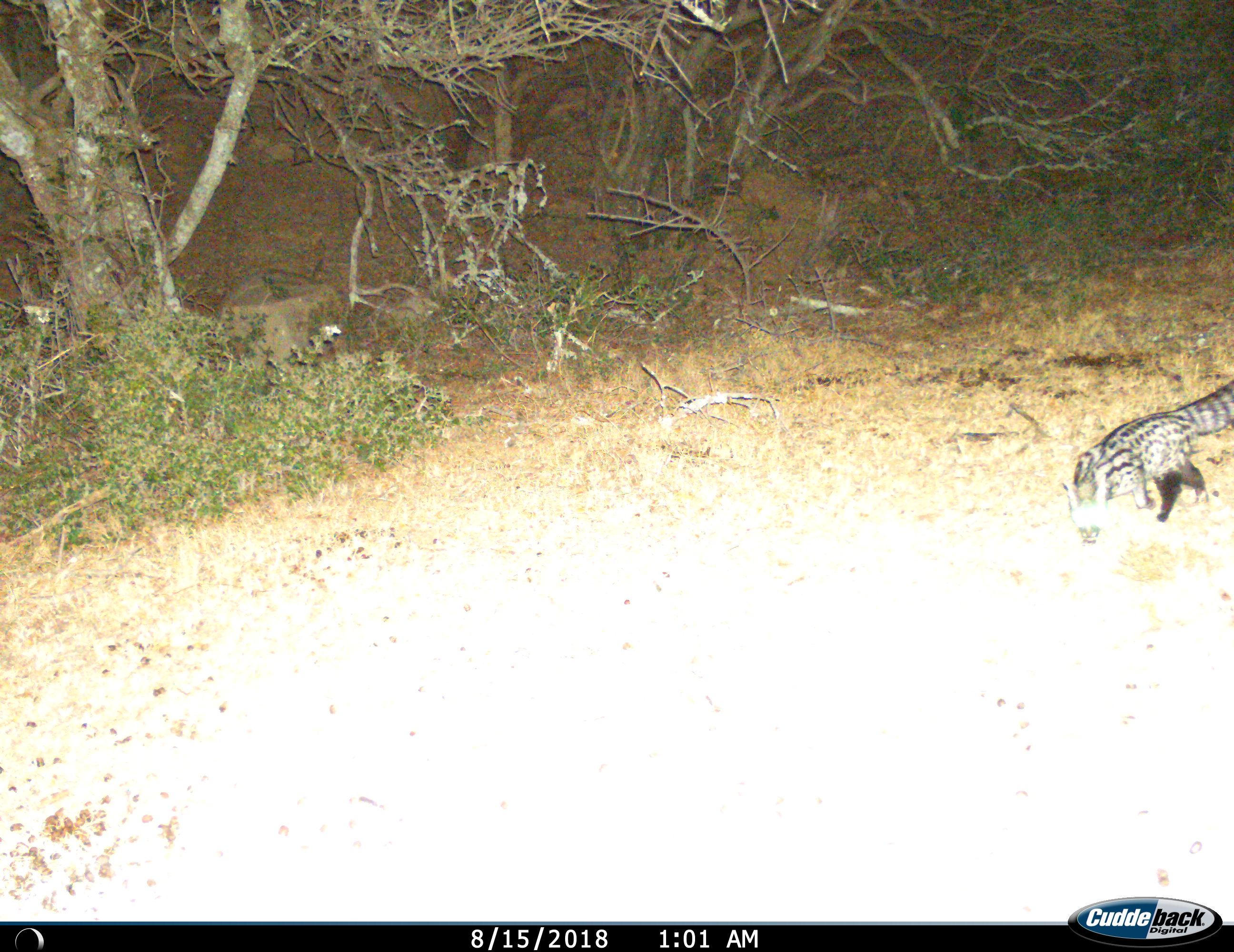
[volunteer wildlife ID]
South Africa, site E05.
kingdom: Animalia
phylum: Chordata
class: Mammalia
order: Carnivora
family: Viverridae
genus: Genetta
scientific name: Genetta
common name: common small-spotted genet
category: genetcommonsmallspotted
Genetcommonsmallspotted (common small-spotted genet) (Genetta), count 1. Behavior (volunteer vote fractions): standing 0%, resting 0%, moving 90%, interacting 0%. Young present (vote fraction): 0%. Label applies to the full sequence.